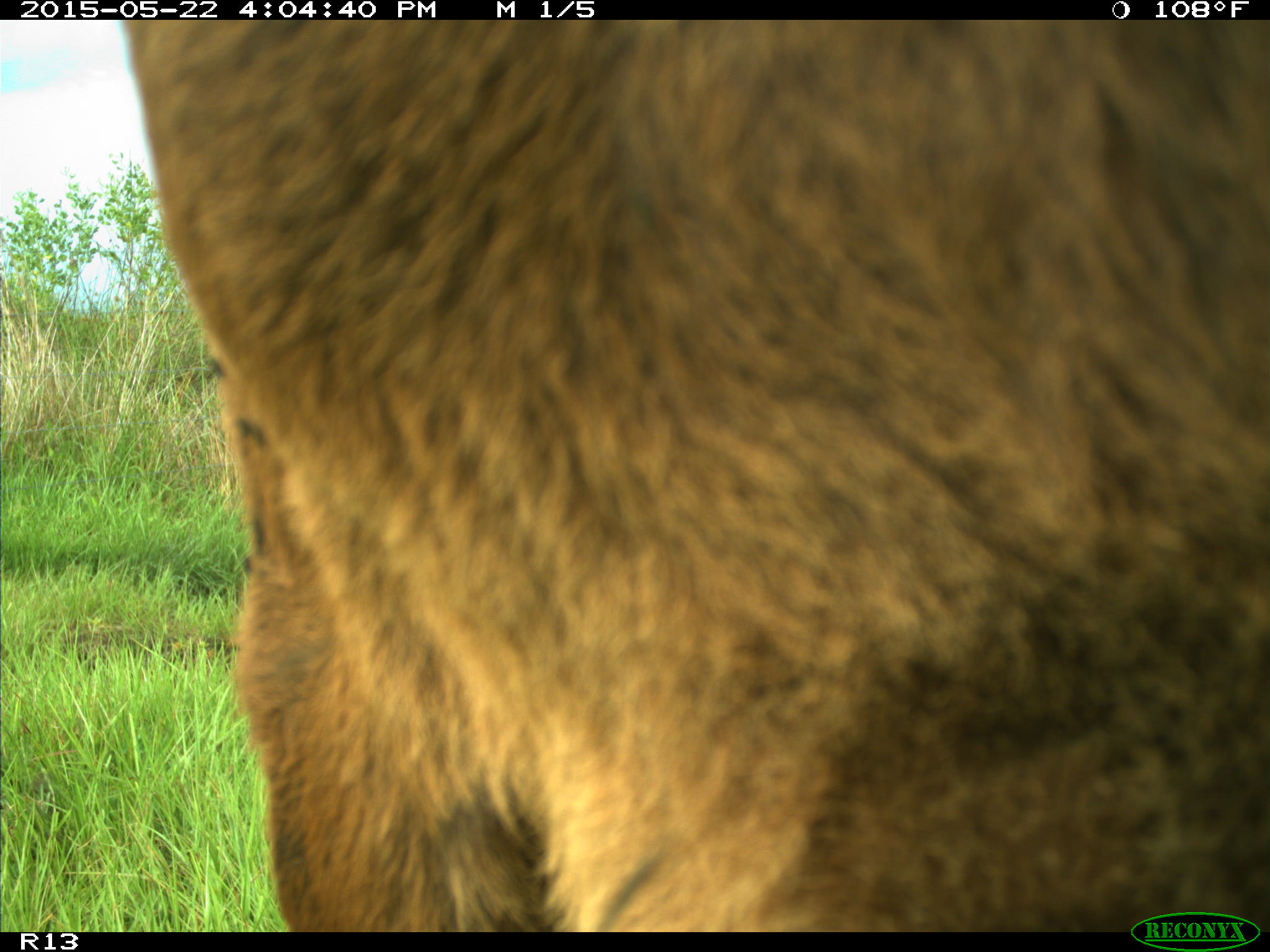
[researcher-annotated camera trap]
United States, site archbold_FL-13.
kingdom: Animalia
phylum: Chordata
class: Mammalia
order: Artiodactyla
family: Bovidae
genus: Bos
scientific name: Bos taurus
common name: domestic cow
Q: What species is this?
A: Bos taurus (domestic cow).